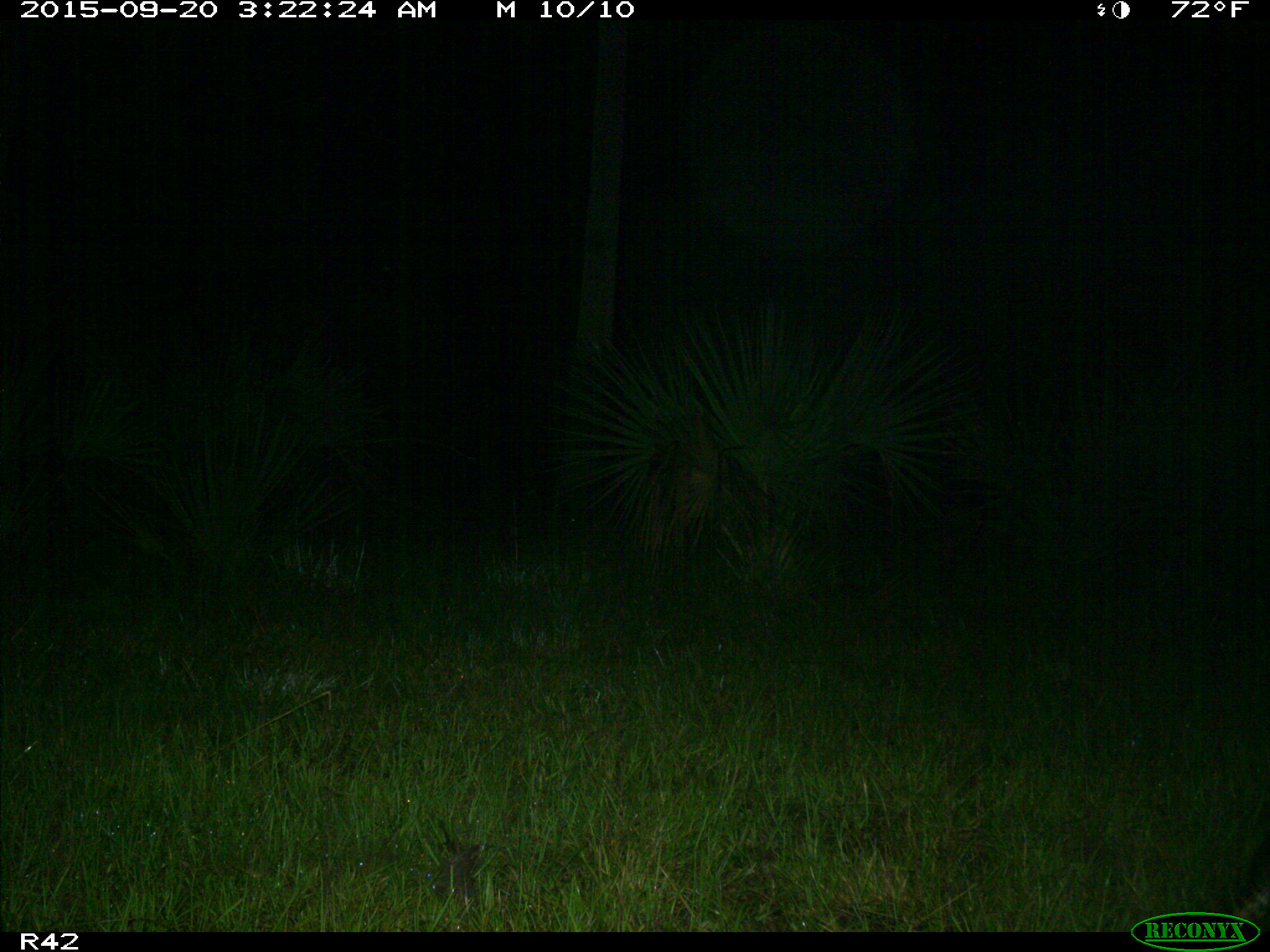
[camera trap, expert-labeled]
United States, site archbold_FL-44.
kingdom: Animalia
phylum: Chordata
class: Mammalia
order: Cingulata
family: Dasypodidae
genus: Dasypus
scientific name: Dasypus novemcinctus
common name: nine-banded armadillo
Dasypus novemcinctus (nine-banded armadillo).